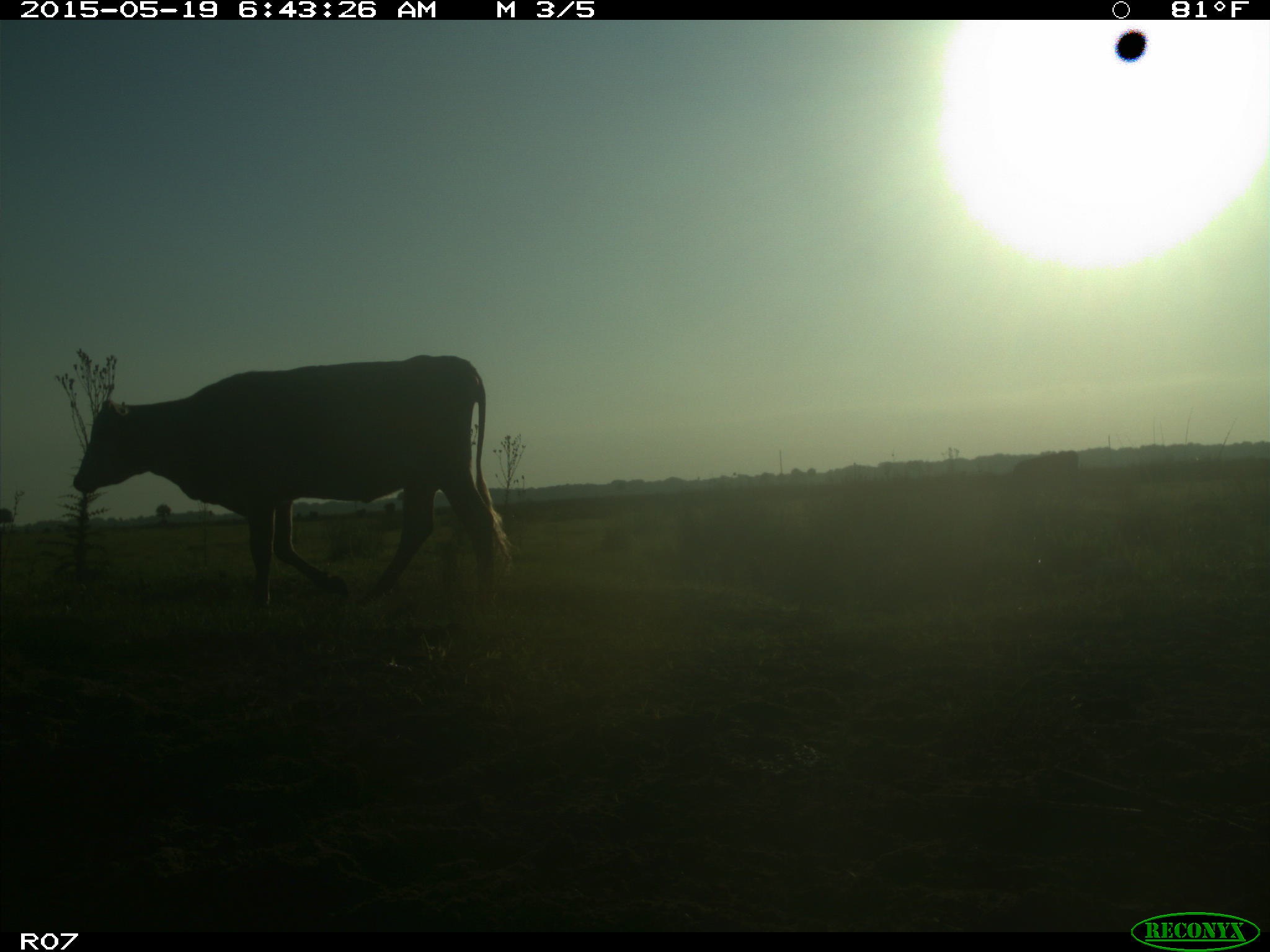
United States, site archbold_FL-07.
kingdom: Animalia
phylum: Chordata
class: Mammalia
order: Artiodactyla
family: Bovidae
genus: Bos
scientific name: Bos taurus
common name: domestic cow